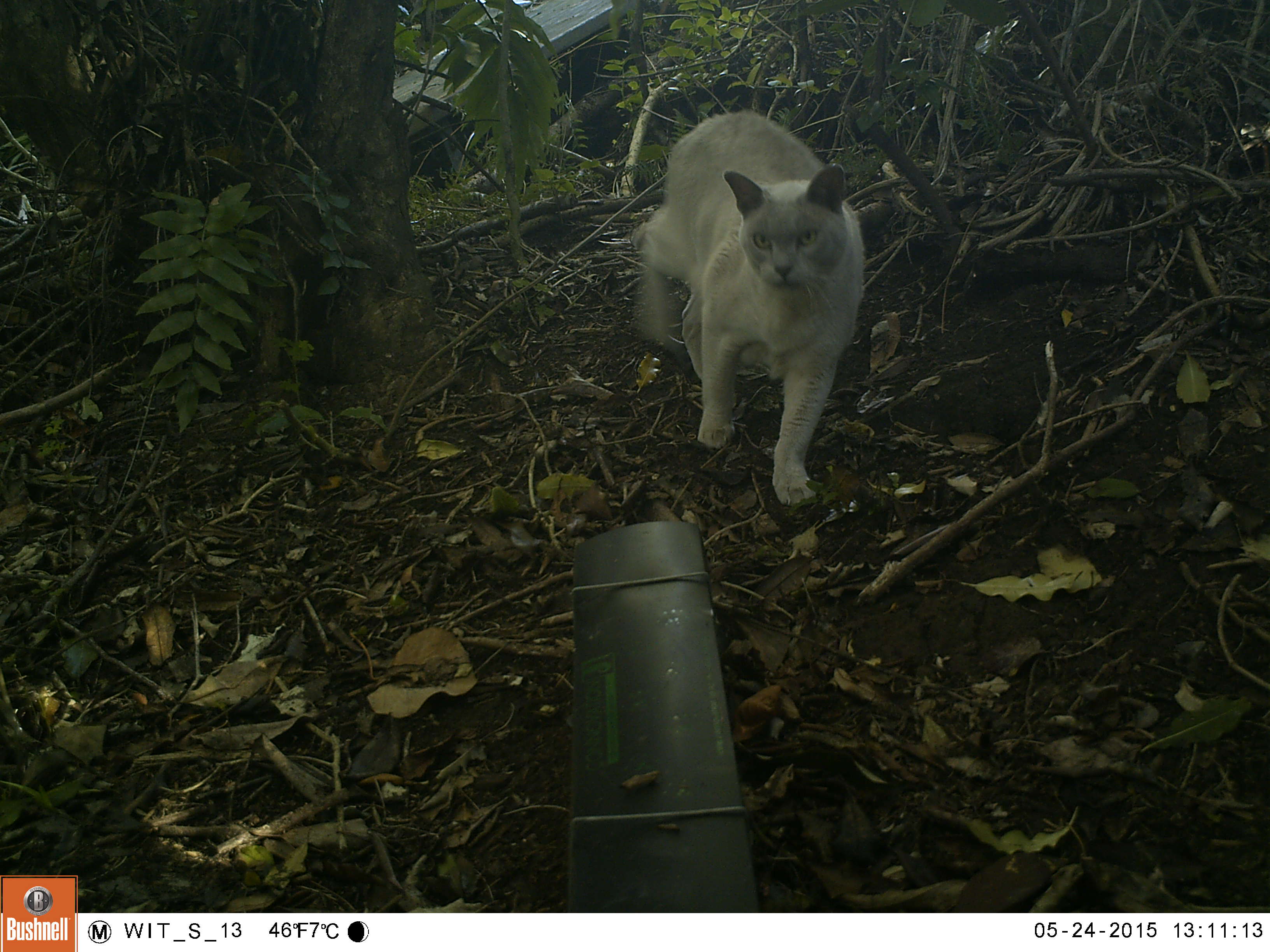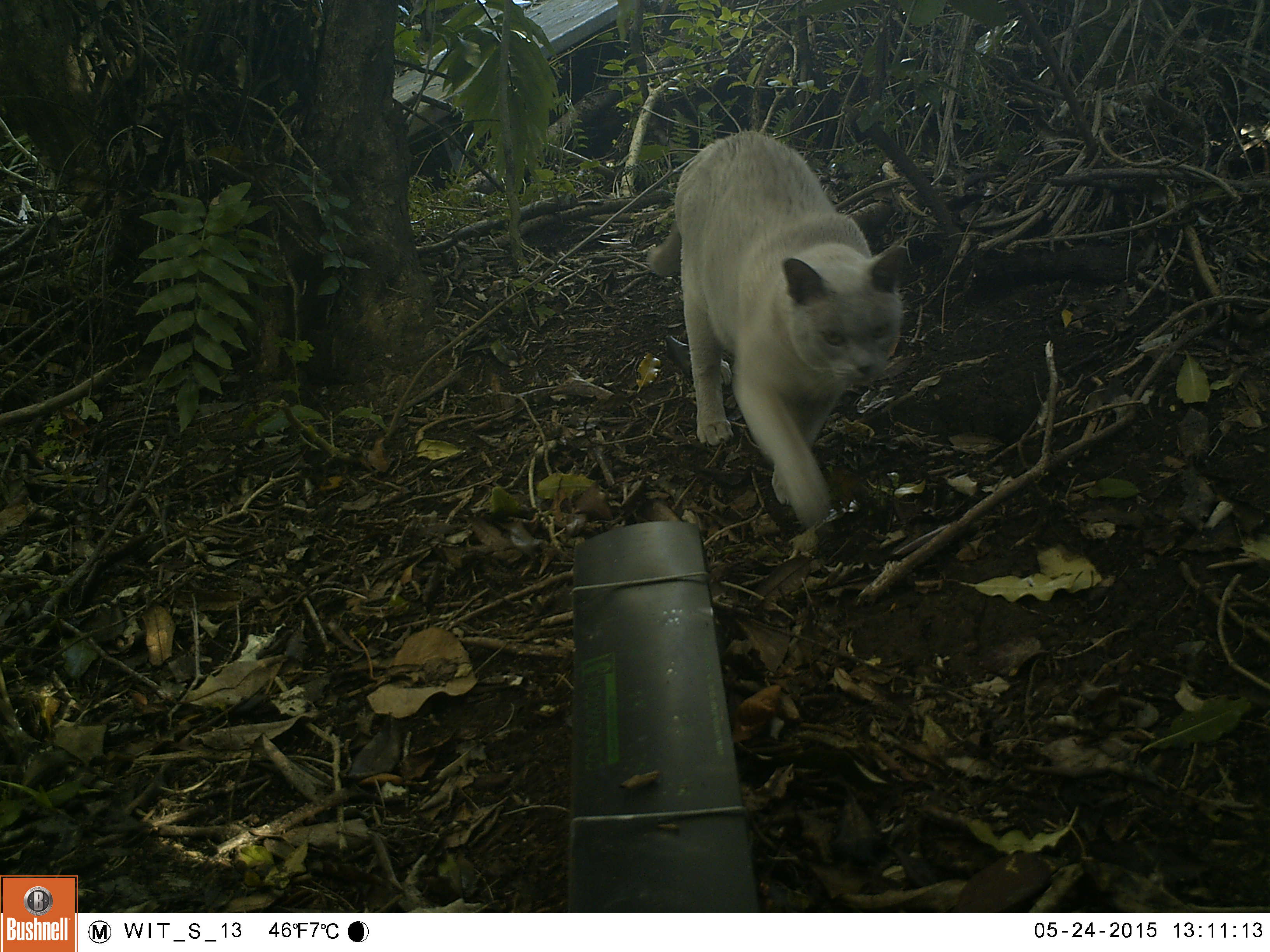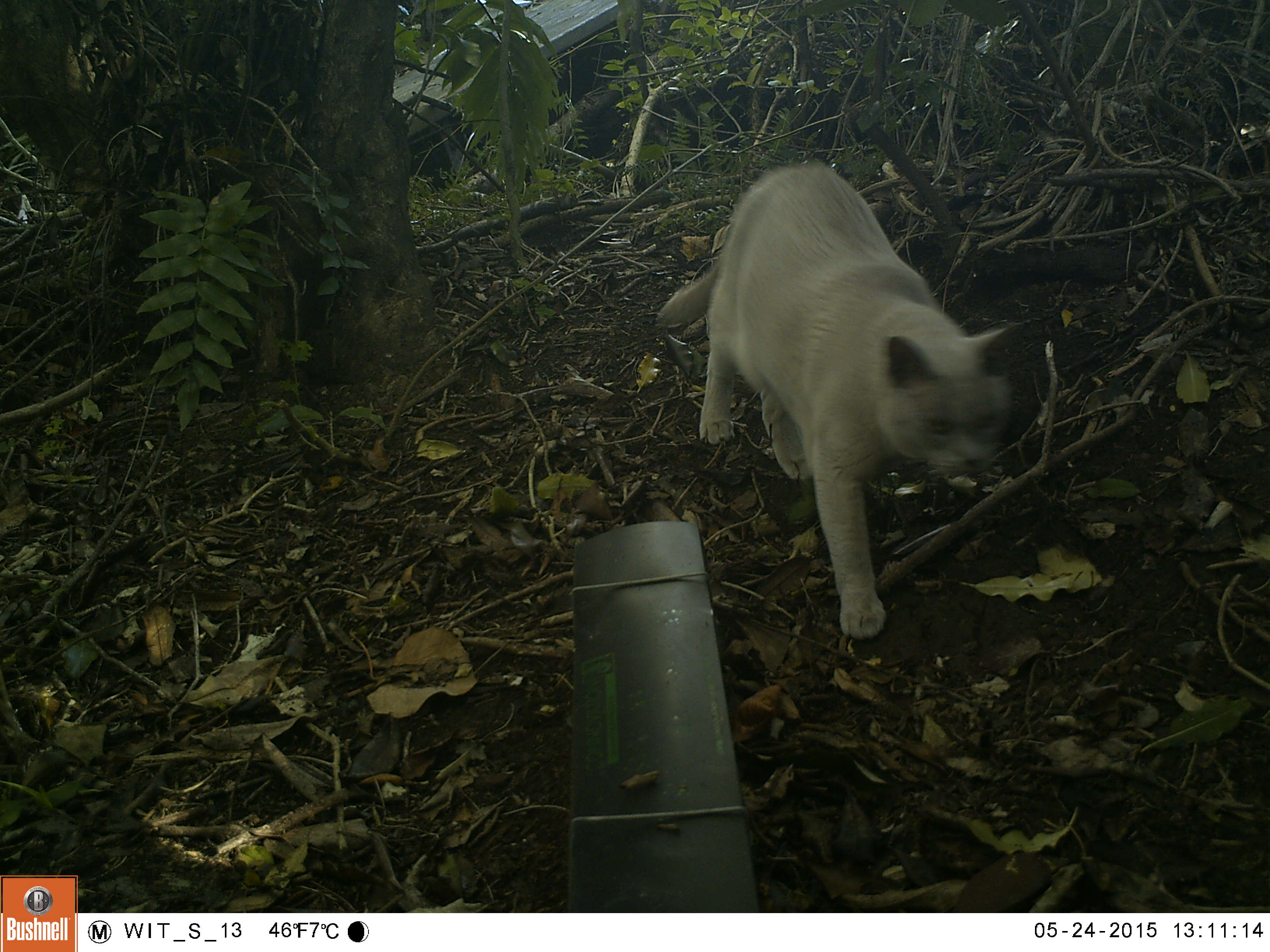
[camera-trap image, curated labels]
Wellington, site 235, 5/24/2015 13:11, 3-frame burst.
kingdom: Animalia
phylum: Chordata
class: Mammalia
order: Carnivora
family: Felidae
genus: Felis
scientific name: Felis catus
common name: cat